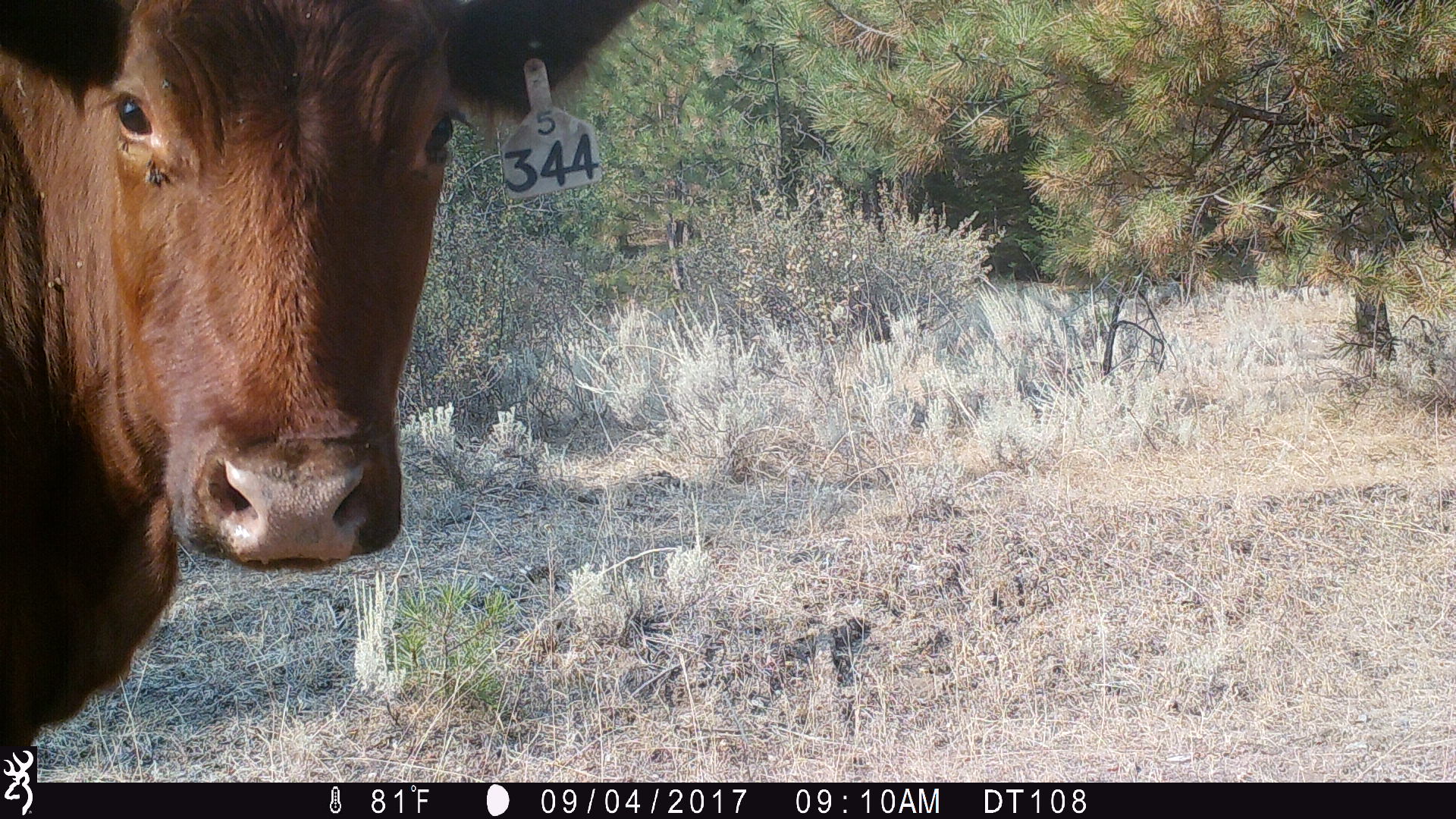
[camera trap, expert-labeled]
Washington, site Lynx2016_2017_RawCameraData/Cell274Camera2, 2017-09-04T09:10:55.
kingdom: Animalia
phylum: Chordata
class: Mammalia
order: Artiodactyla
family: Bovidae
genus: Bos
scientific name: Bos taurus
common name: domestic cattle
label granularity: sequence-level